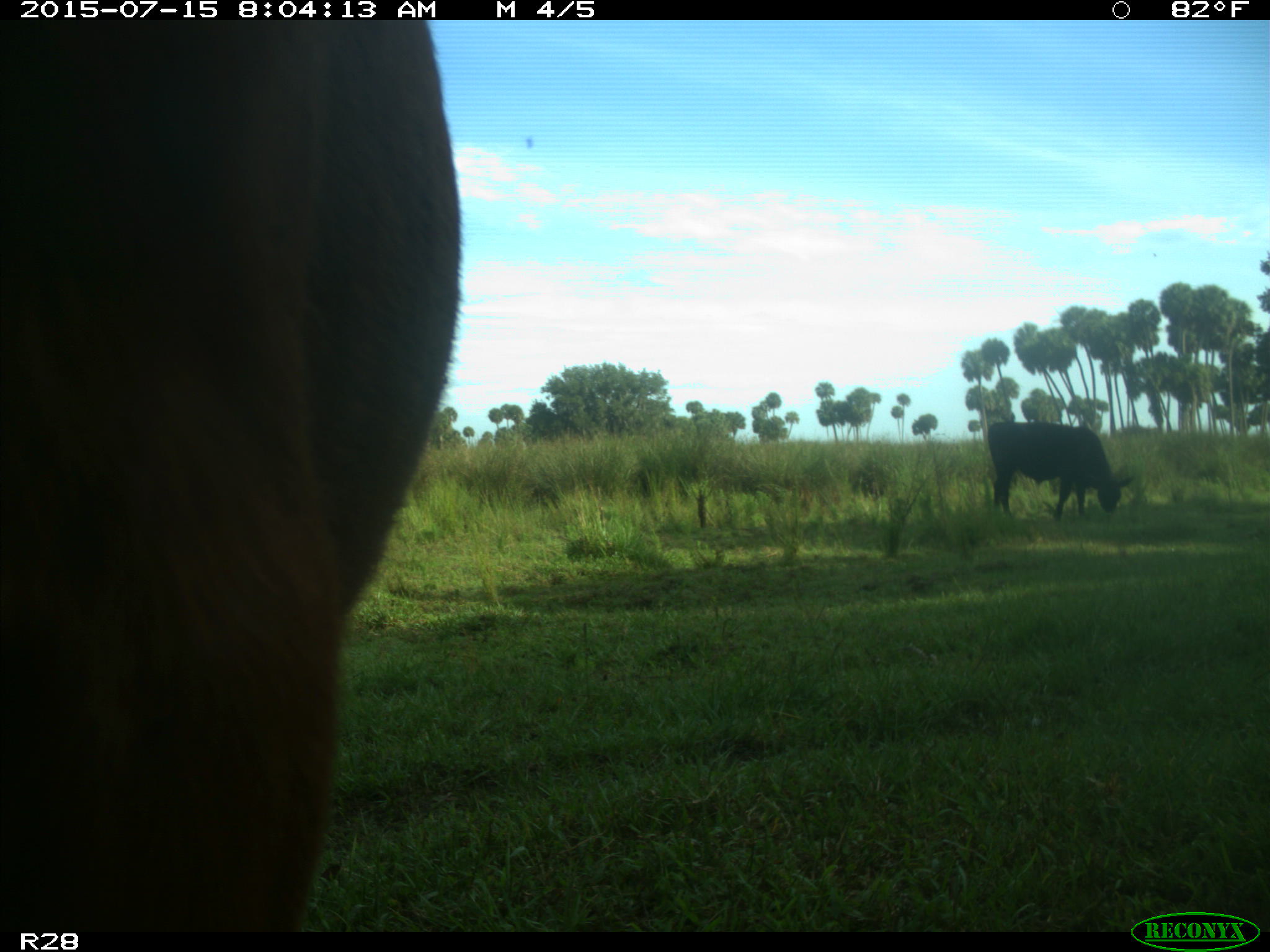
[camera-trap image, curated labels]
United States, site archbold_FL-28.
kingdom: Animalia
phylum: Chordata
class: Mammalia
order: Artiodactyla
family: Bovidae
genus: Bos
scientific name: Bos taurus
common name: domestic cow